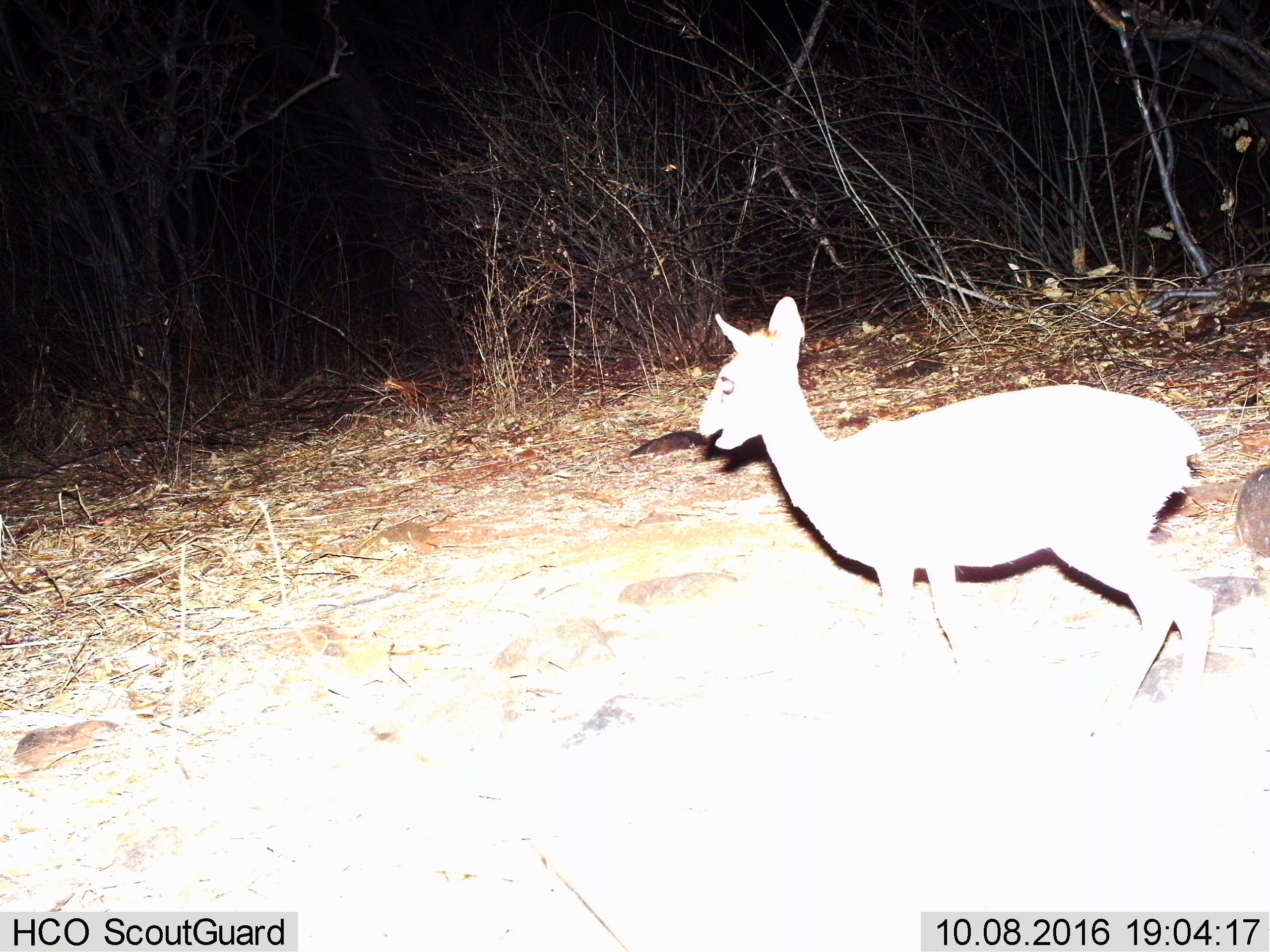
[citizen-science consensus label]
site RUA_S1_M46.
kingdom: Animalia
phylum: Chordata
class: Mammalia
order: Artiodactyla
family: Bovidae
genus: Madoqua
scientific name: Madoqua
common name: dik-dik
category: dikdik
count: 1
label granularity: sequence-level